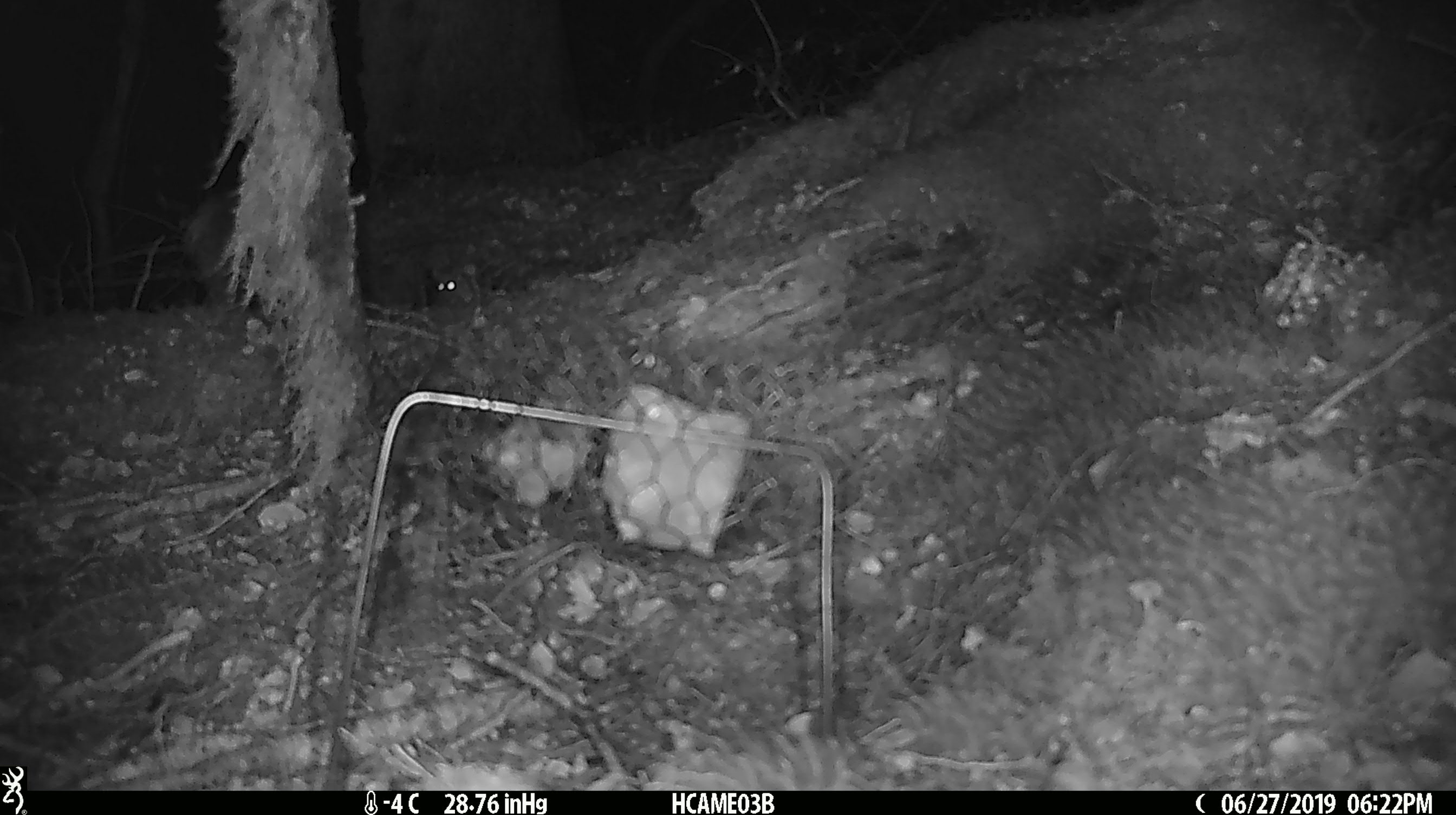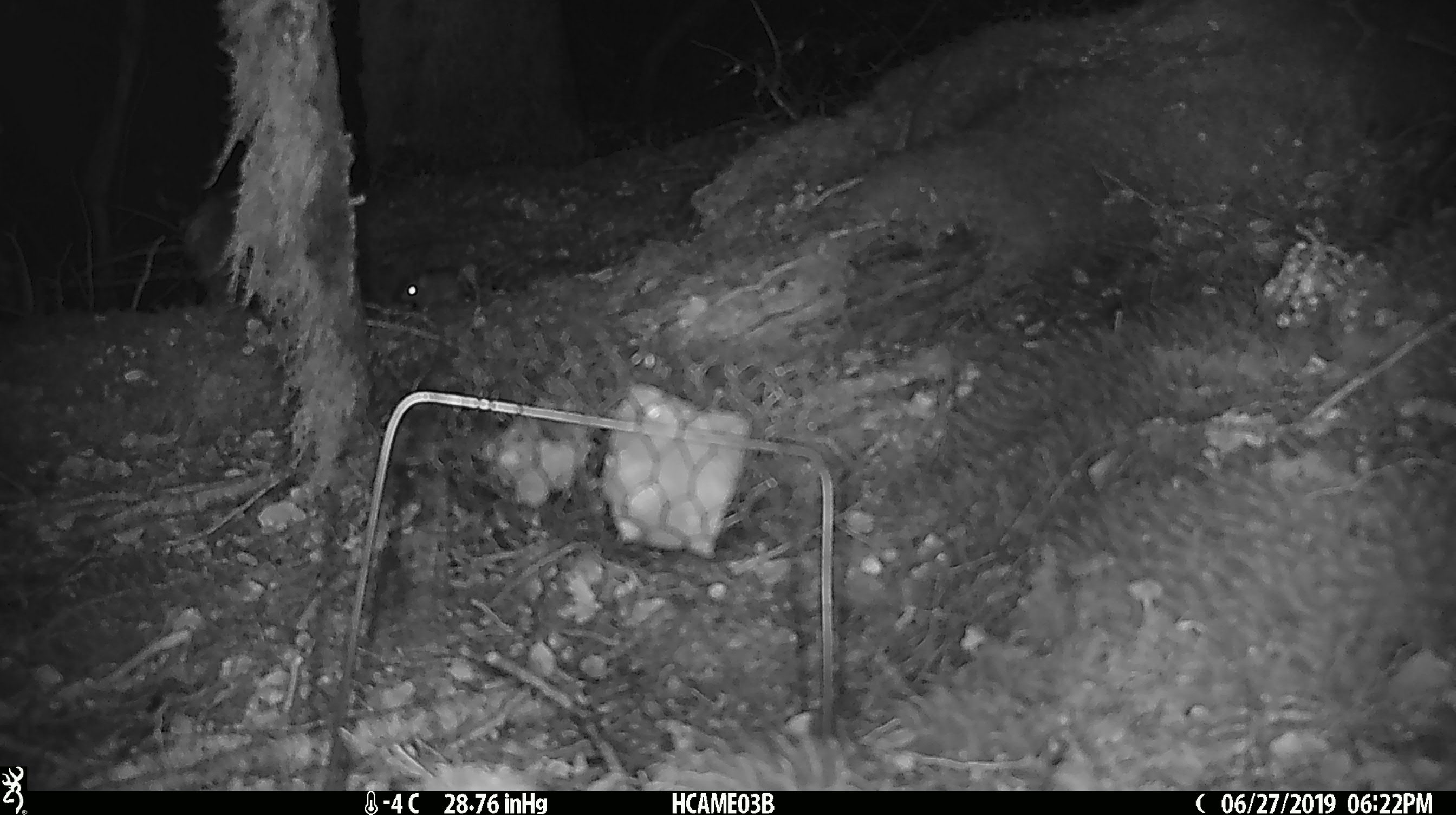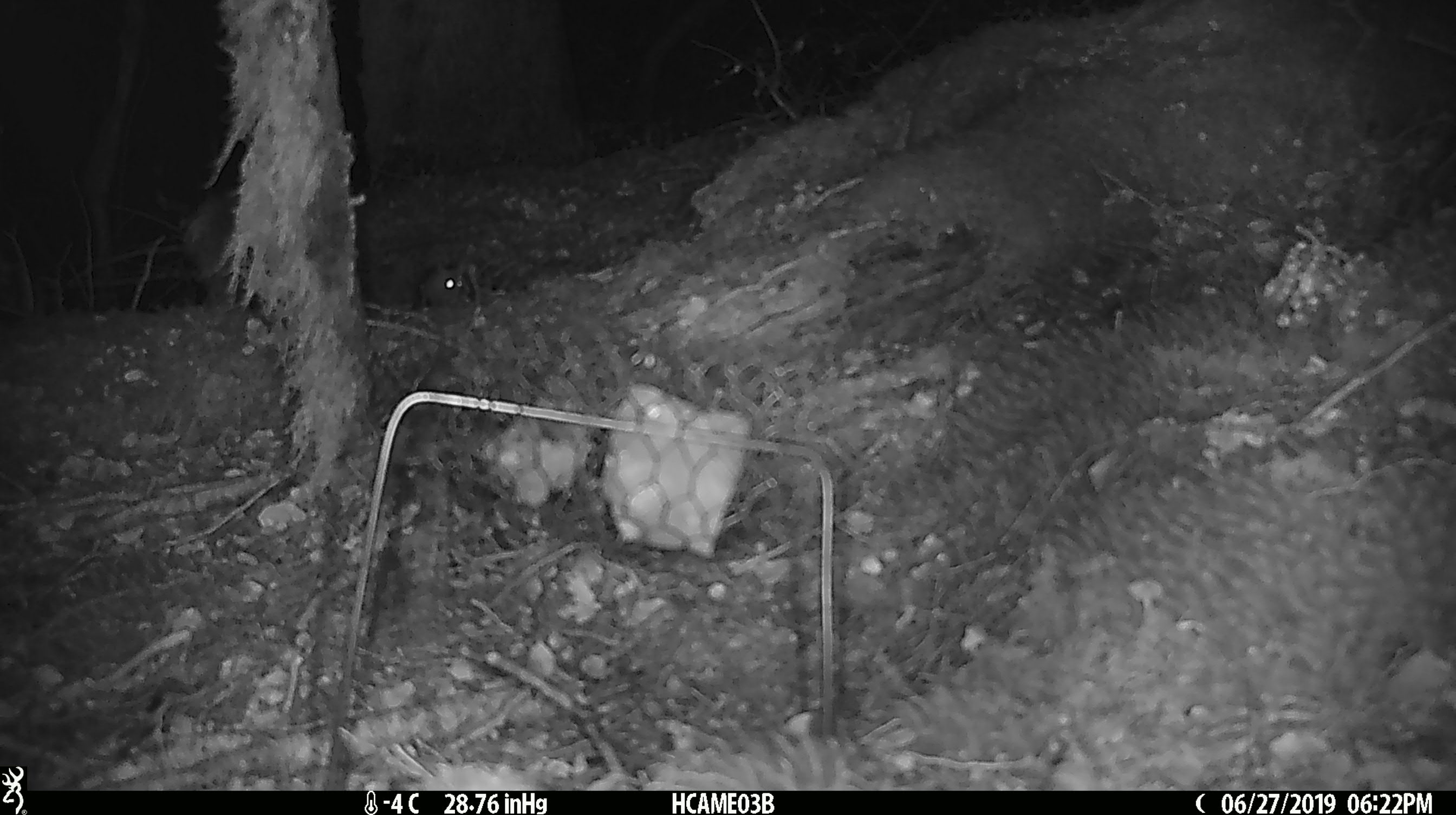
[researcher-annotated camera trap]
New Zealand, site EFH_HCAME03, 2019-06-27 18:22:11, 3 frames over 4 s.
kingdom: Animalia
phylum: Chordata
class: Mammalia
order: Rodentia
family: Muridae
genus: Mus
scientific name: Mus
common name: mouse